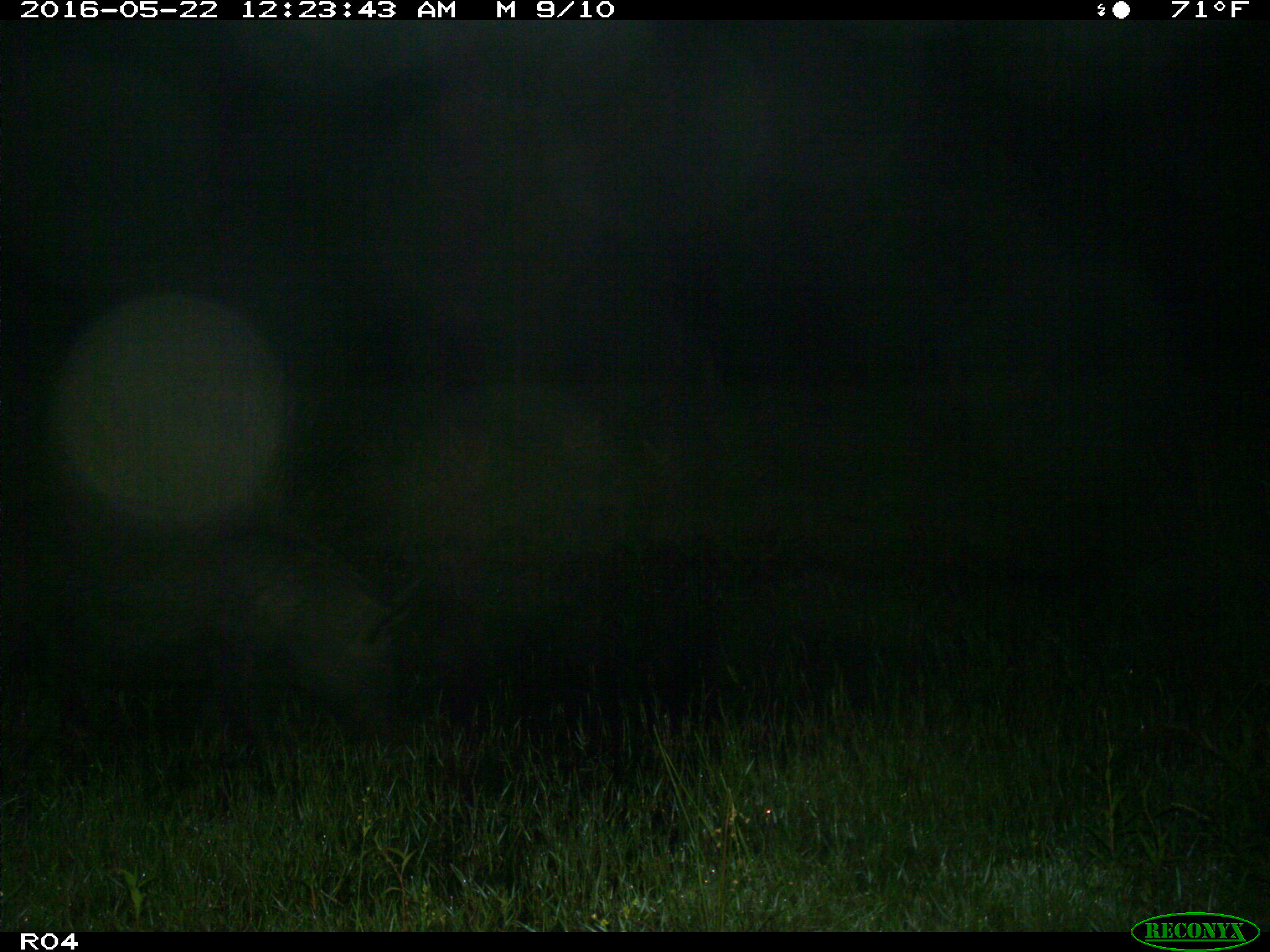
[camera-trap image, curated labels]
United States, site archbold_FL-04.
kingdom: Animalia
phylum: Chordata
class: Mammalia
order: Artiodactyla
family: Suidae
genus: Sus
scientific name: Sus scrofa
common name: wild boar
Sus scrofa (wild boar).